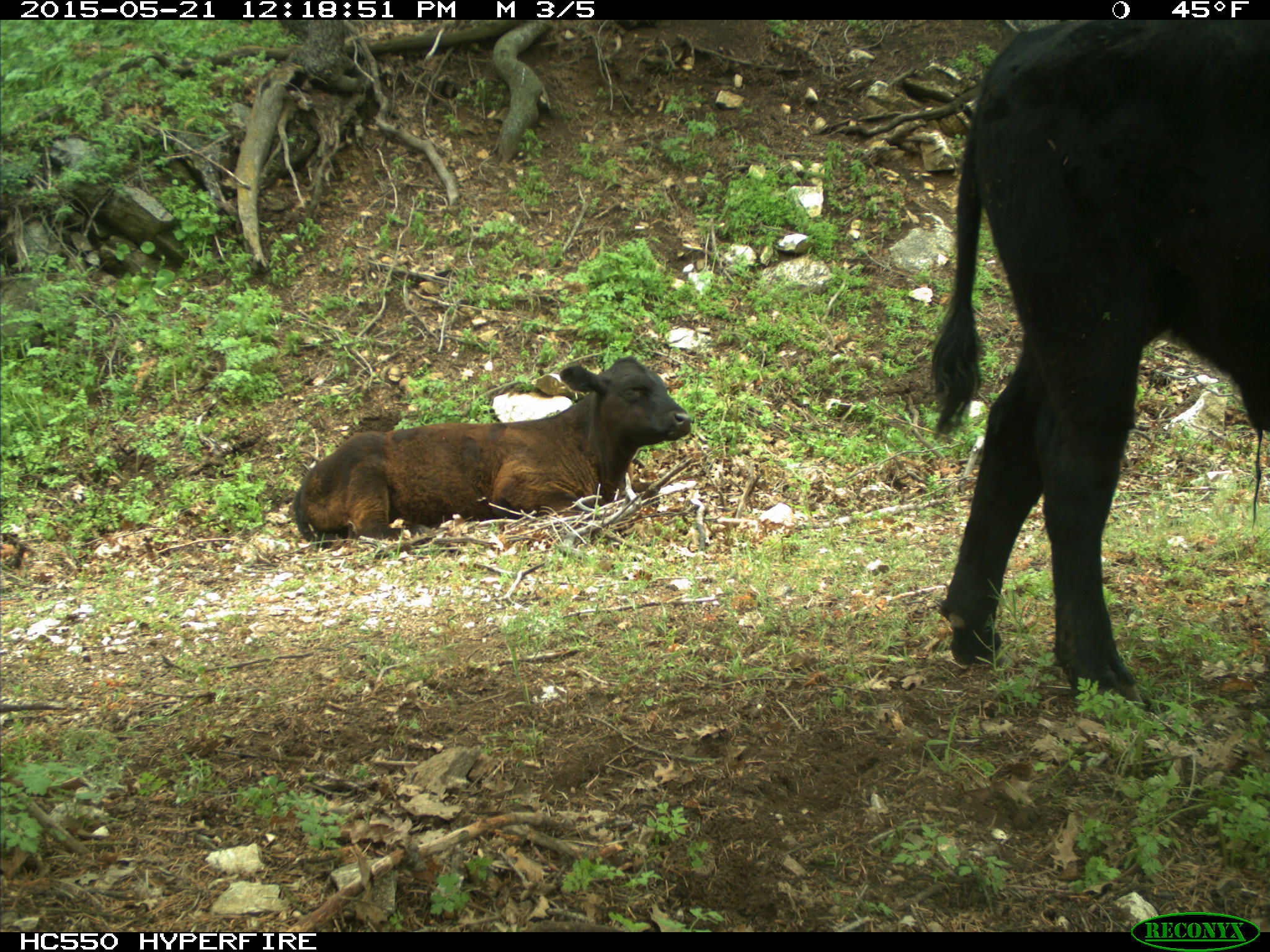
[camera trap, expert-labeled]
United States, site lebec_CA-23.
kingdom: Animalia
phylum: Chordata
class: Mammalia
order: Artiodactyla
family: Bovidae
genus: Bos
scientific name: Bos taurus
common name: domestic cow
Bos taurus (domestic cow).